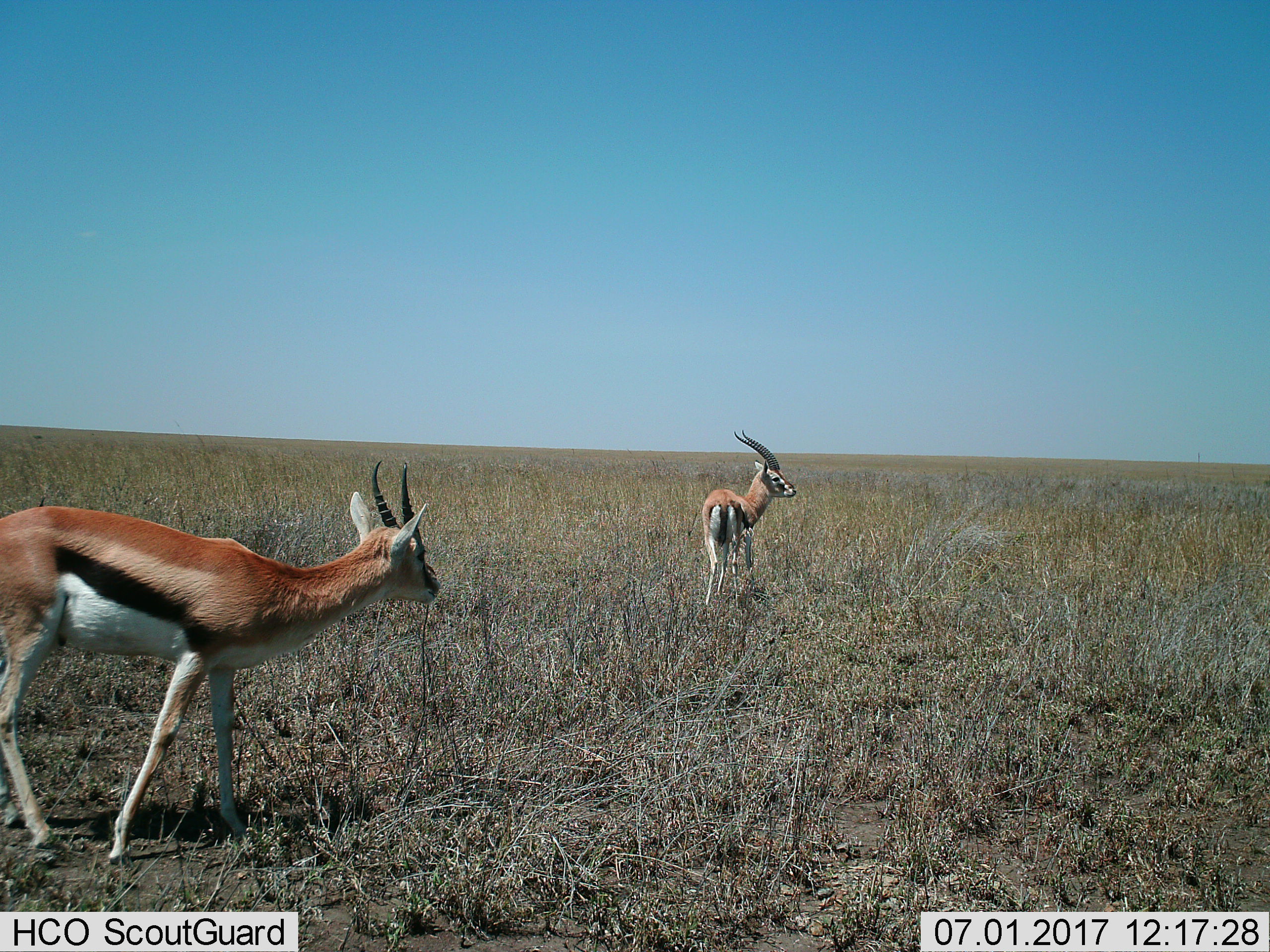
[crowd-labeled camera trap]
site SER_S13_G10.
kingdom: Animalia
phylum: Chordata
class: Mammalia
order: Artiodactyla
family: Bovidae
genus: Eudorcas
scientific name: Eudorcas thomsonii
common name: thomson's gazelle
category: gazellethomsons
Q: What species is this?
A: Gazellethomsons (thomson's gazelle) (Eudorcas thomsonii).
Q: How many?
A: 2.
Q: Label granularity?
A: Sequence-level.